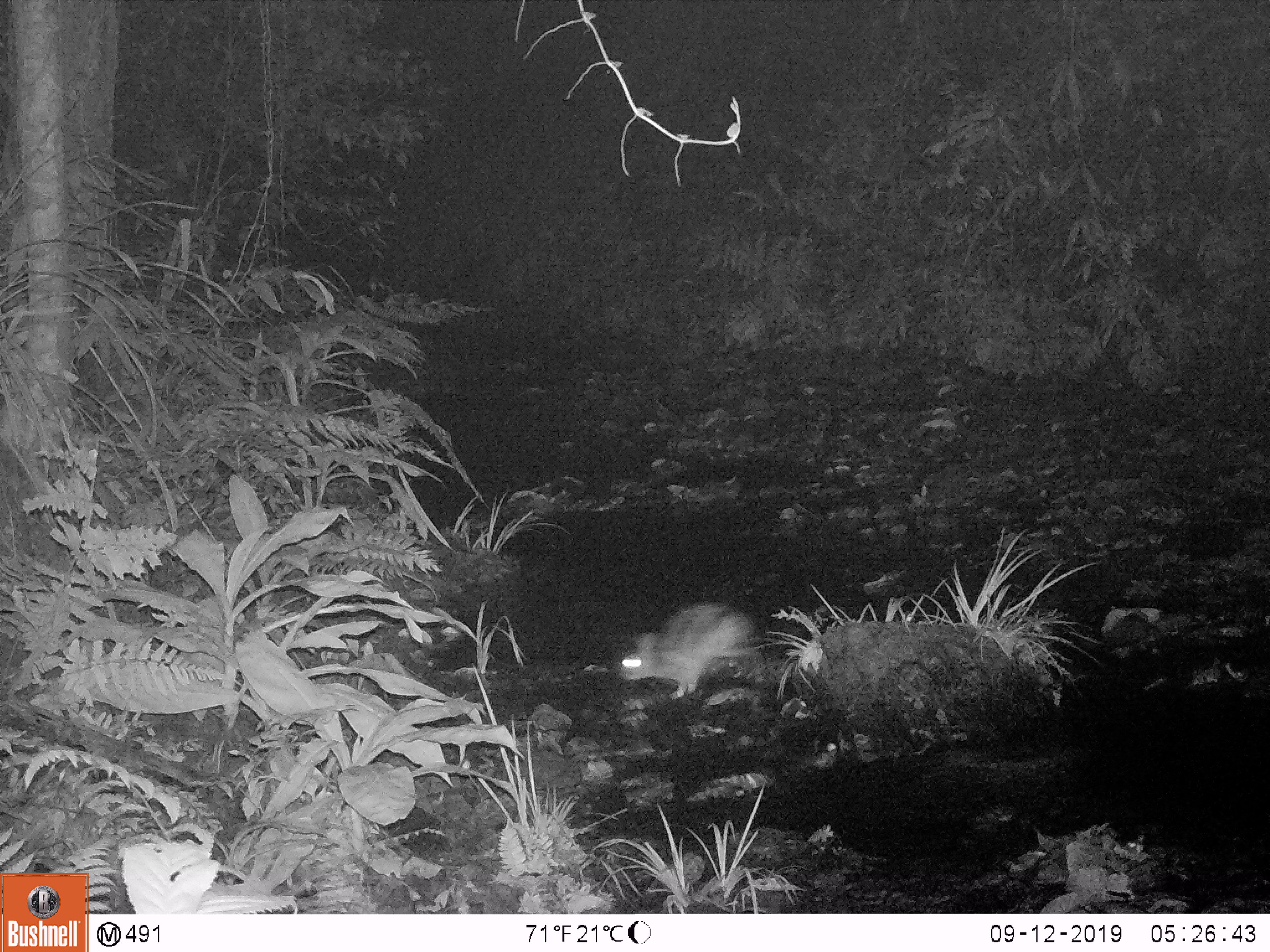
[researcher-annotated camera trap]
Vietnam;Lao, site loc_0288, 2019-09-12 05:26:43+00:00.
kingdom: Animalia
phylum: Chordata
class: Mammalia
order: Lagomorpha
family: Leporidae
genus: Nesolagus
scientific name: Nesolagus timminsi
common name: annamite striped rabbit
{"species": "annamite striped rabbit (Nesolagus timminsi)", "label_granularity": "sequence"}